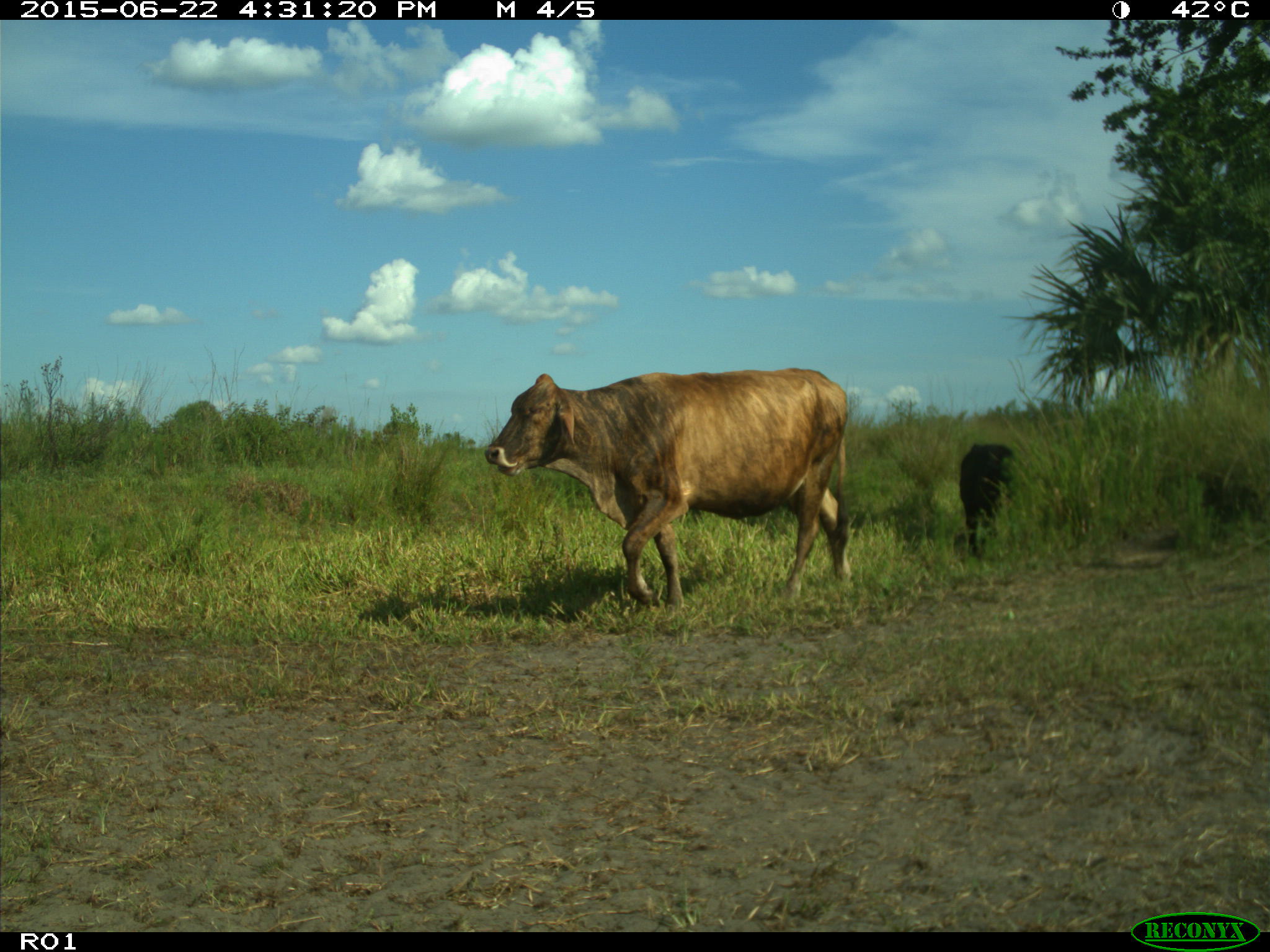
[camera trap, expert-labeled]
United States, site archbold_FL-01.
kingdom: Animalia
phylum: Chordata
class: Mammalia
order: Artiodactyla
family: Bovidae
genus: Bos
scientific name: Bos taurus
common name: domestic cow